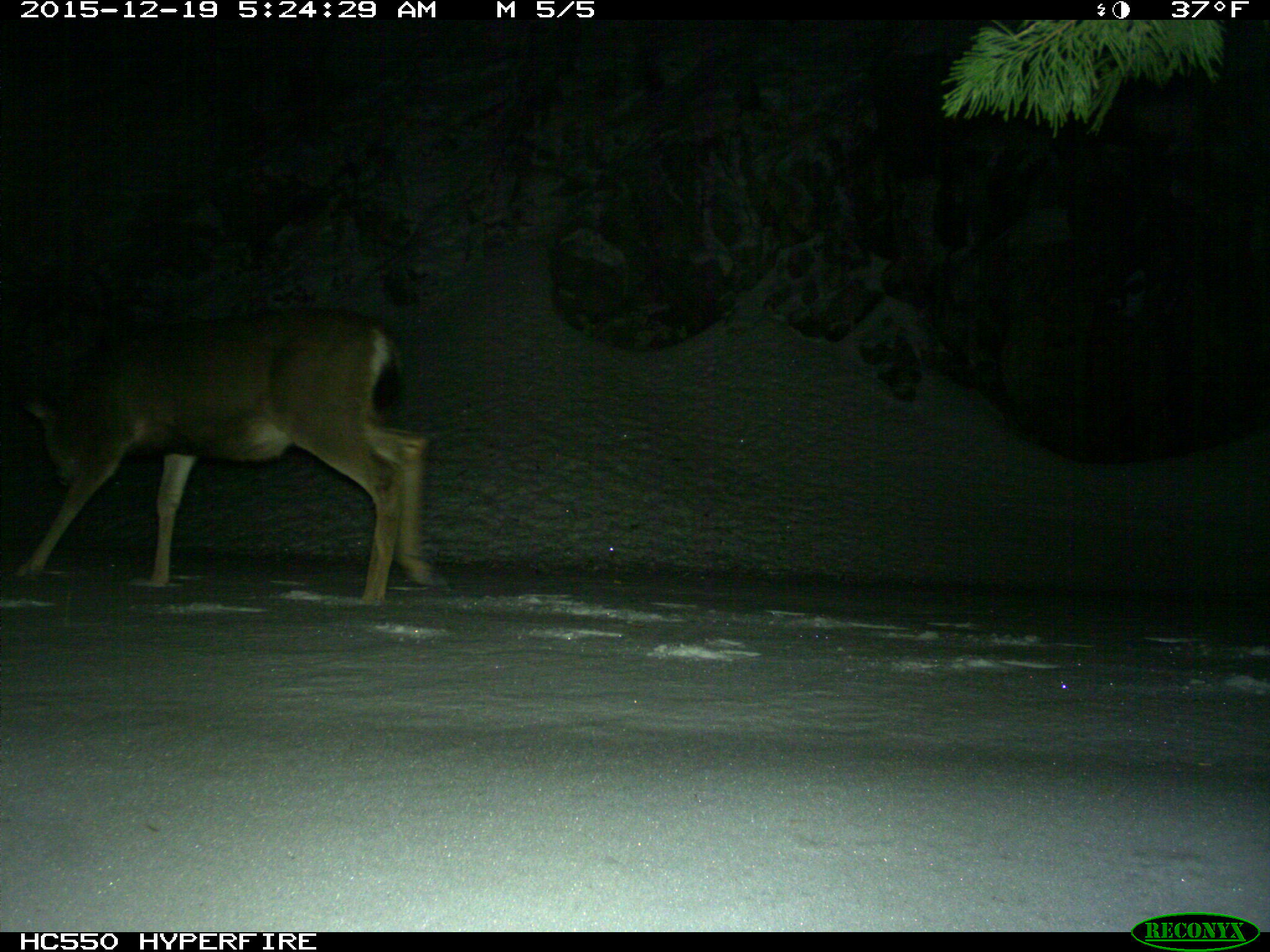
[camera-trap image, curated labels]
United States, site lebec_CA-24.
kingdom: Animalia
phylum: Chordata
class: Mammalia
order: Artiodactyla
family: Cervidae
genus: Odocoileus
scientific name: Odocoileus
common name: deer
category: unidentified deer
Unidentified deer (deer) (Odocoileus).